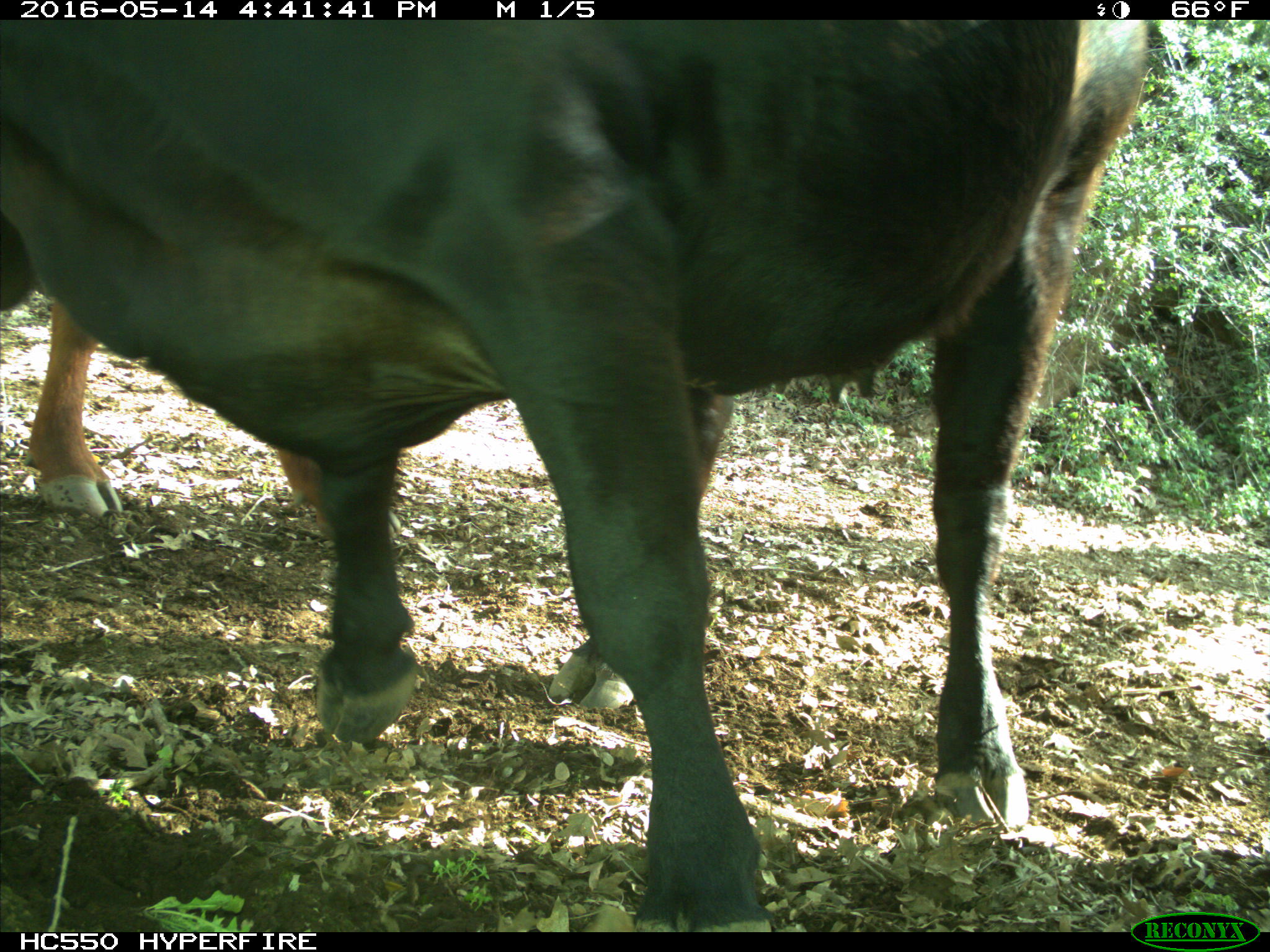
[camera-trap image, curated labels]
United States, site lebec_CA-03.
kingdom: Animalia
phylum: Chordata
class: Mammalia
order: Artiodactyla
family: Bovidae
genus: Bos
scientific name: Bos taurus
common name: domestic cow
Bos taurus (domestic cow).